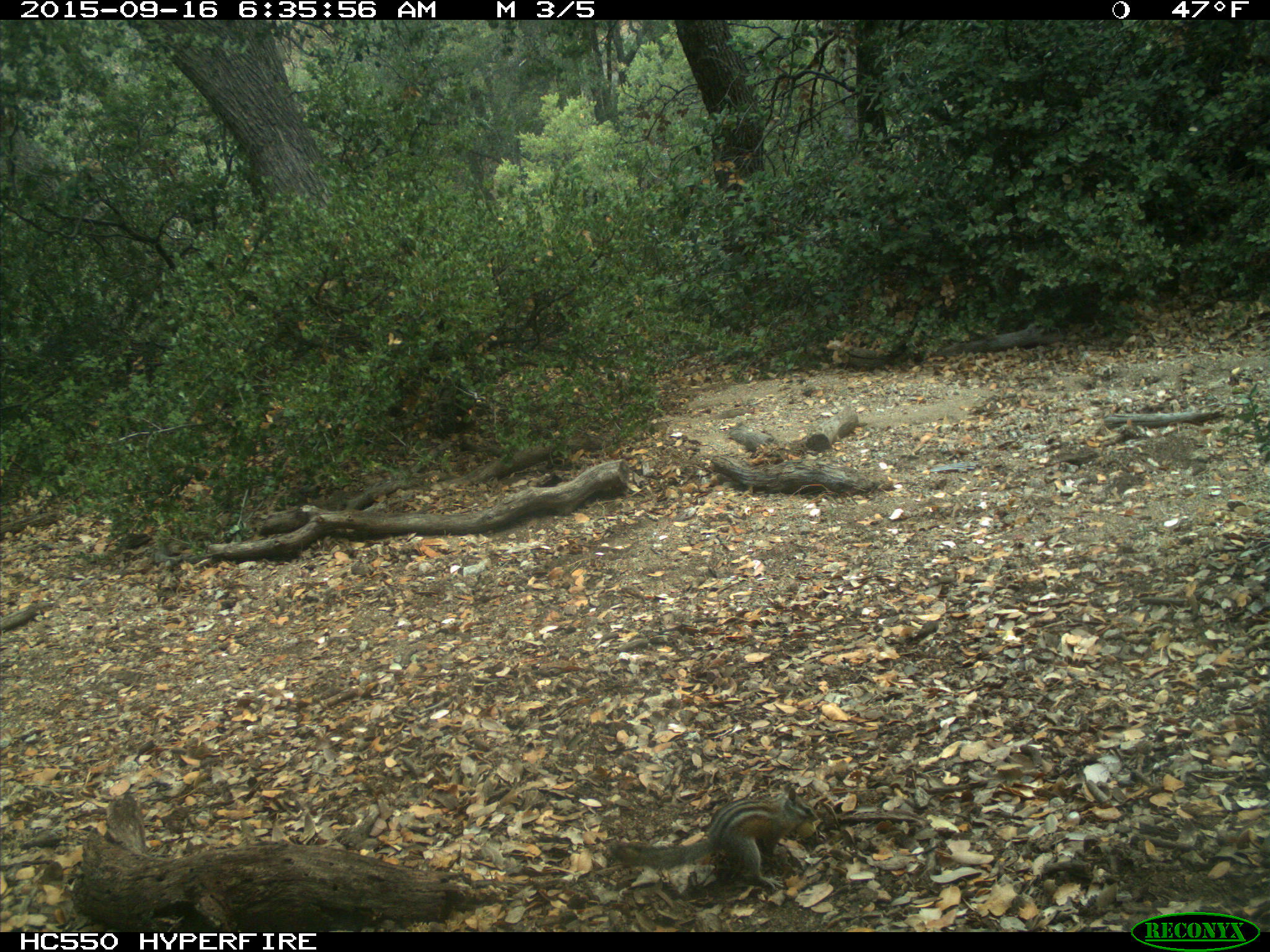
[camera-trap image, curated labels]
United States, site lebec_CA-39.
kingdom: Animalia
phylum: Chordata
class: Mammalia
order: Rodentia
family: Sciuridae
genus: Tamias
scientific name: Tamias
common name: chipmunk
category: unidentified chipmunk